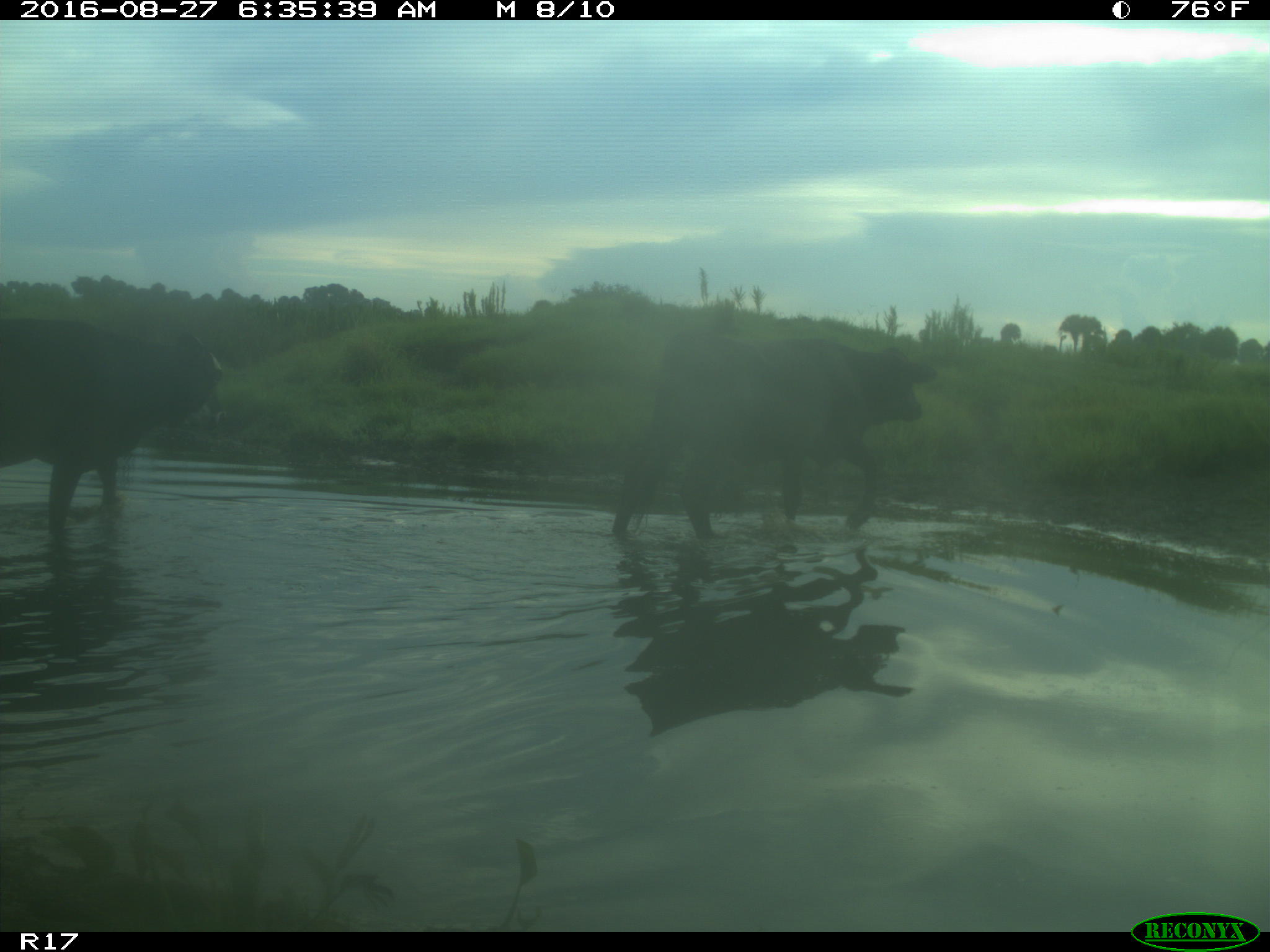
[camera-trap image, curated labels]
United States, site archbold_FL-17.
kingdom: Animalia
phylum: Chordata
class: Mammalia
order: Artiodactyla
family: Bovidae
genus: Bos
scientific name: Bos taurus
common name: domestic cow